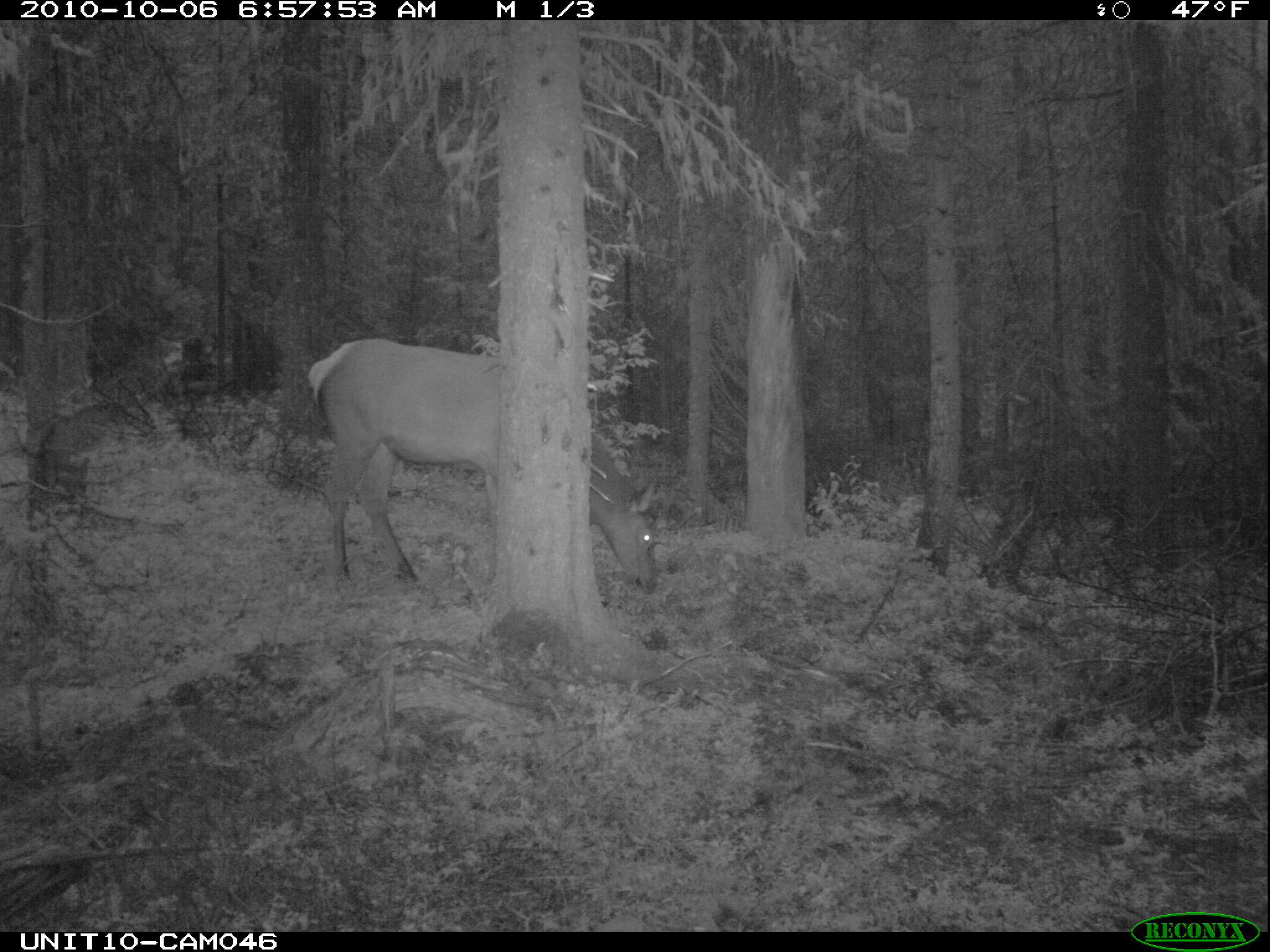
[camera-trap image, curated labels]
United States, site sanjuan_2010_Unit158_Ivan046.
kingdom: Animalia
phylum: Chordata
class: Mammalia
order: Artiodactyla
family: Cervidae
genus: Cervus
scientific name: Cervus elaphus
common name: red deer